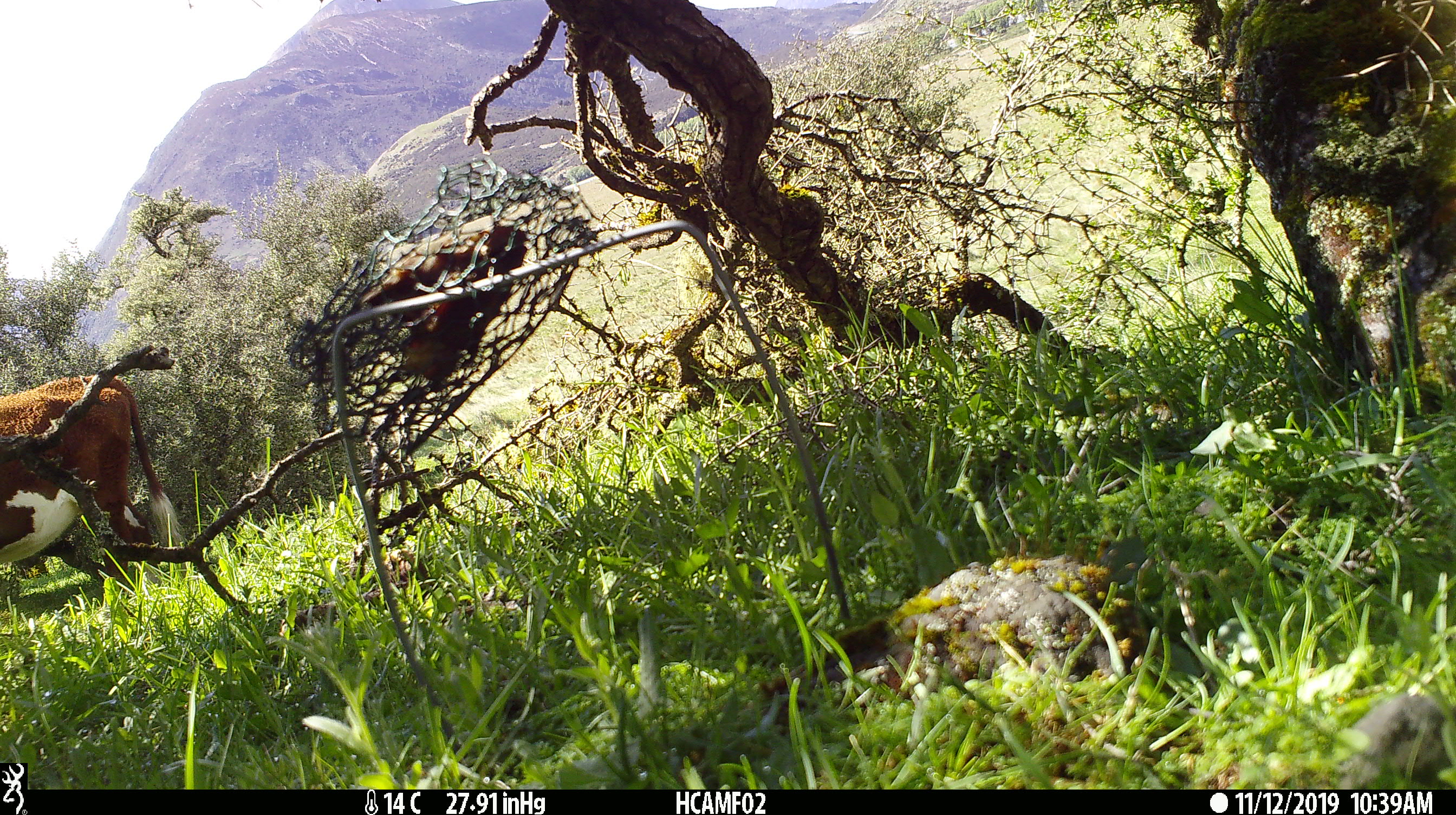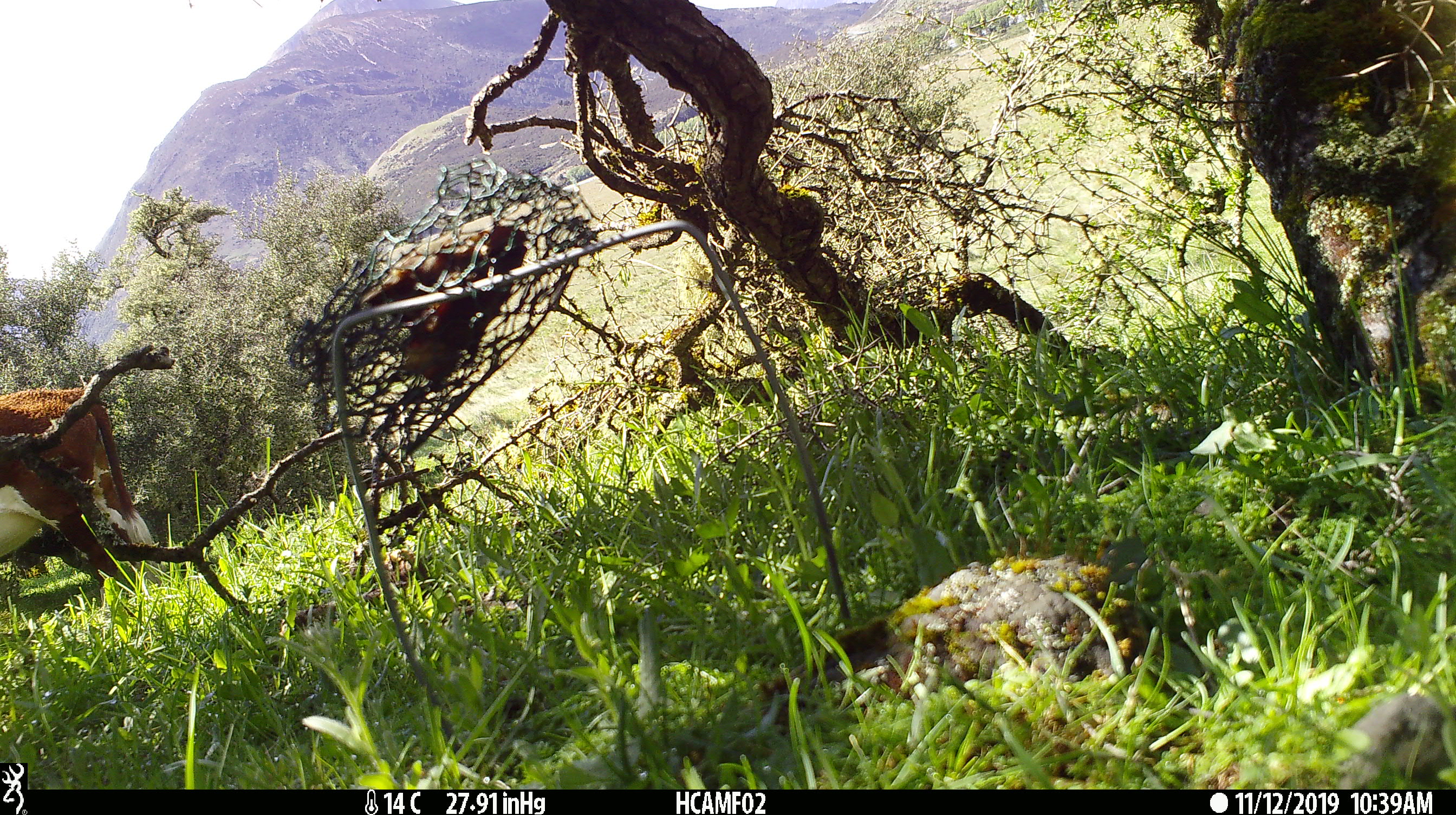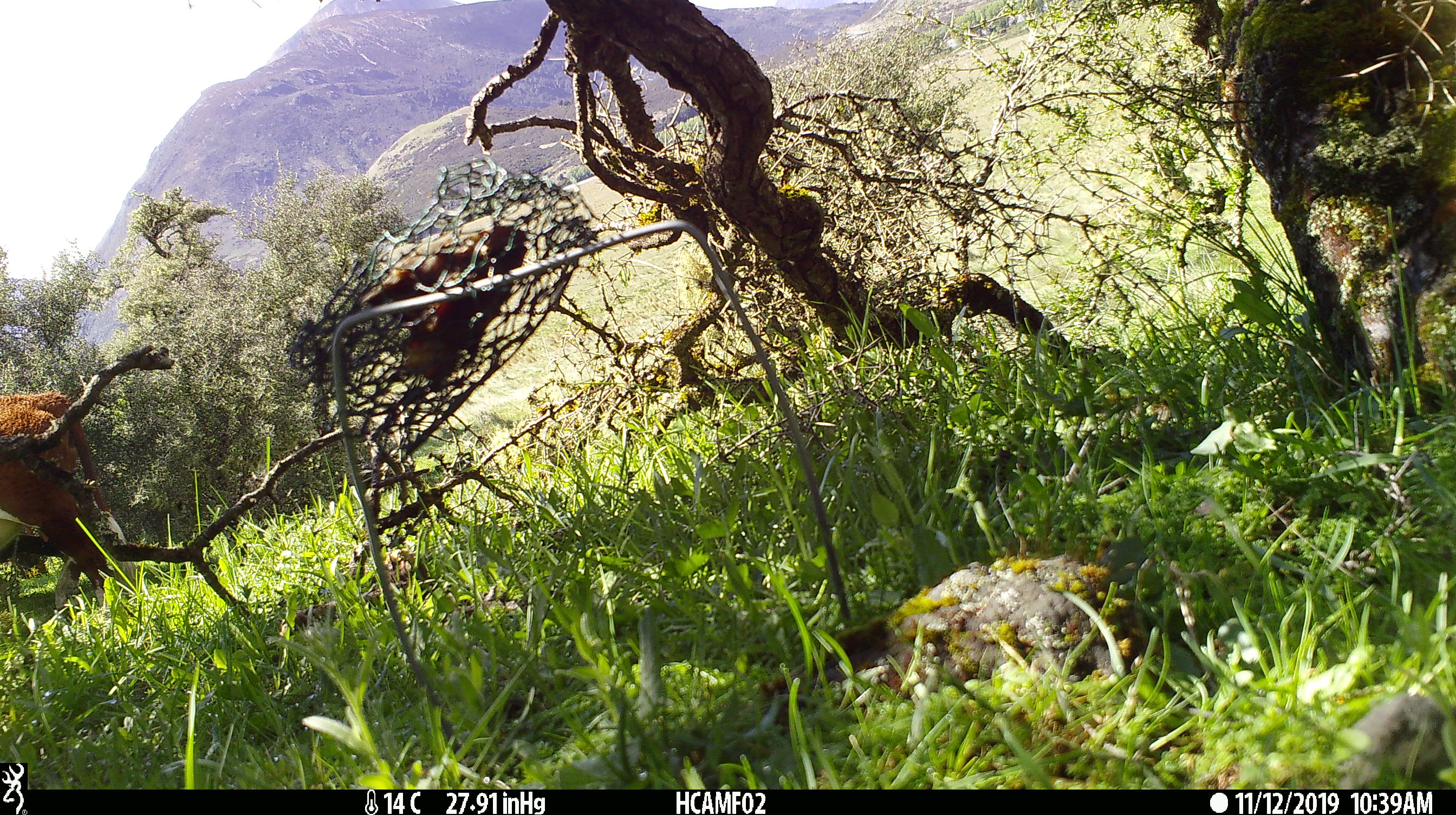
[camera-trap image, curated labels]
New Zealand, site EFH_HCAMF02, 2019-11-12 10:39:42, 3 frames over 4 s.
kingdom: Animalia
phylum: Chordata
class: Mammalia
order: Artiodactyla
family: Bovidae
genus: Bos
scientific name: Bos taurus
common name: domestic cow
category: cow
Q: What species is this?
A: Cow (domestic cow) (Bos taurus).